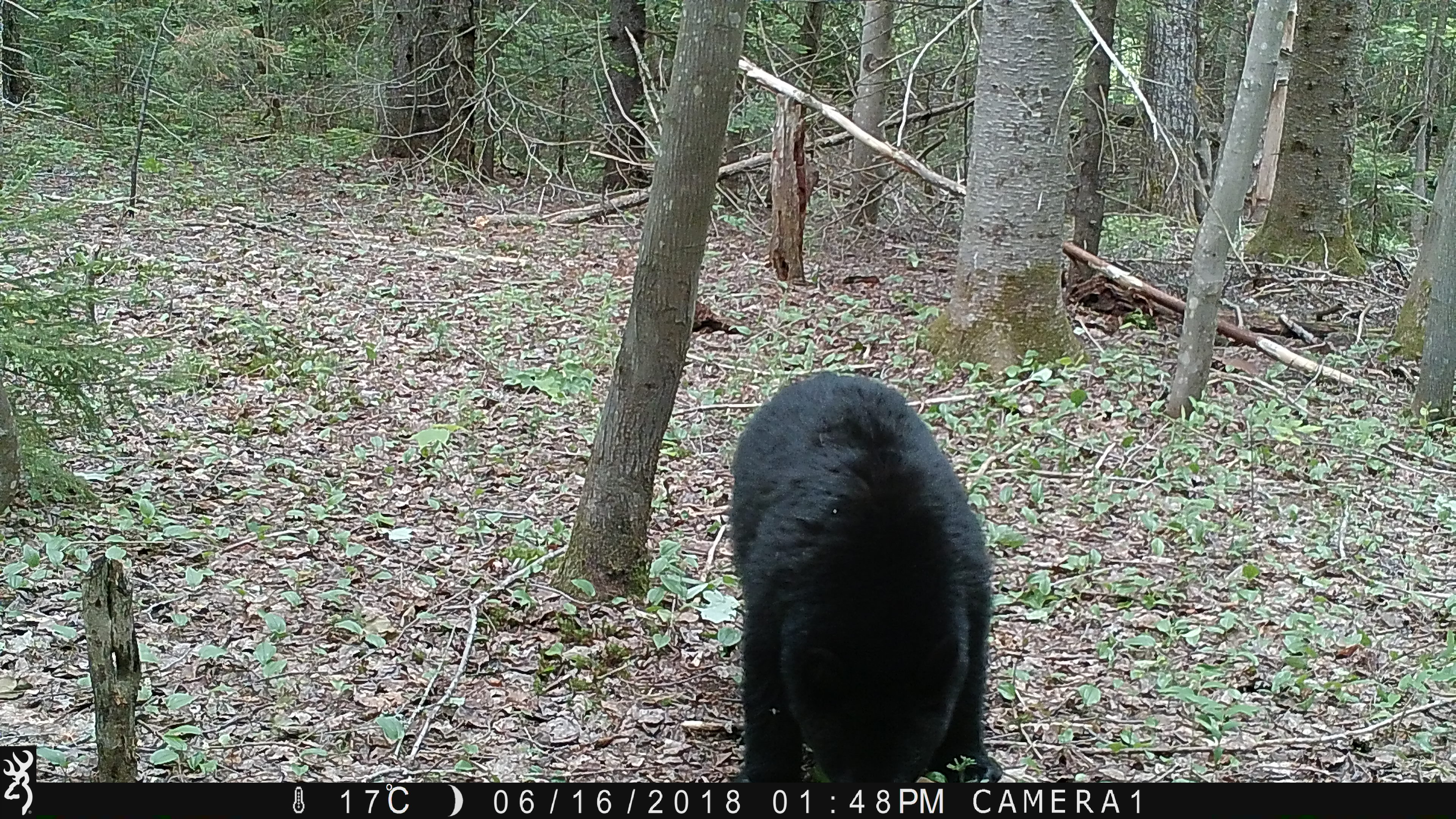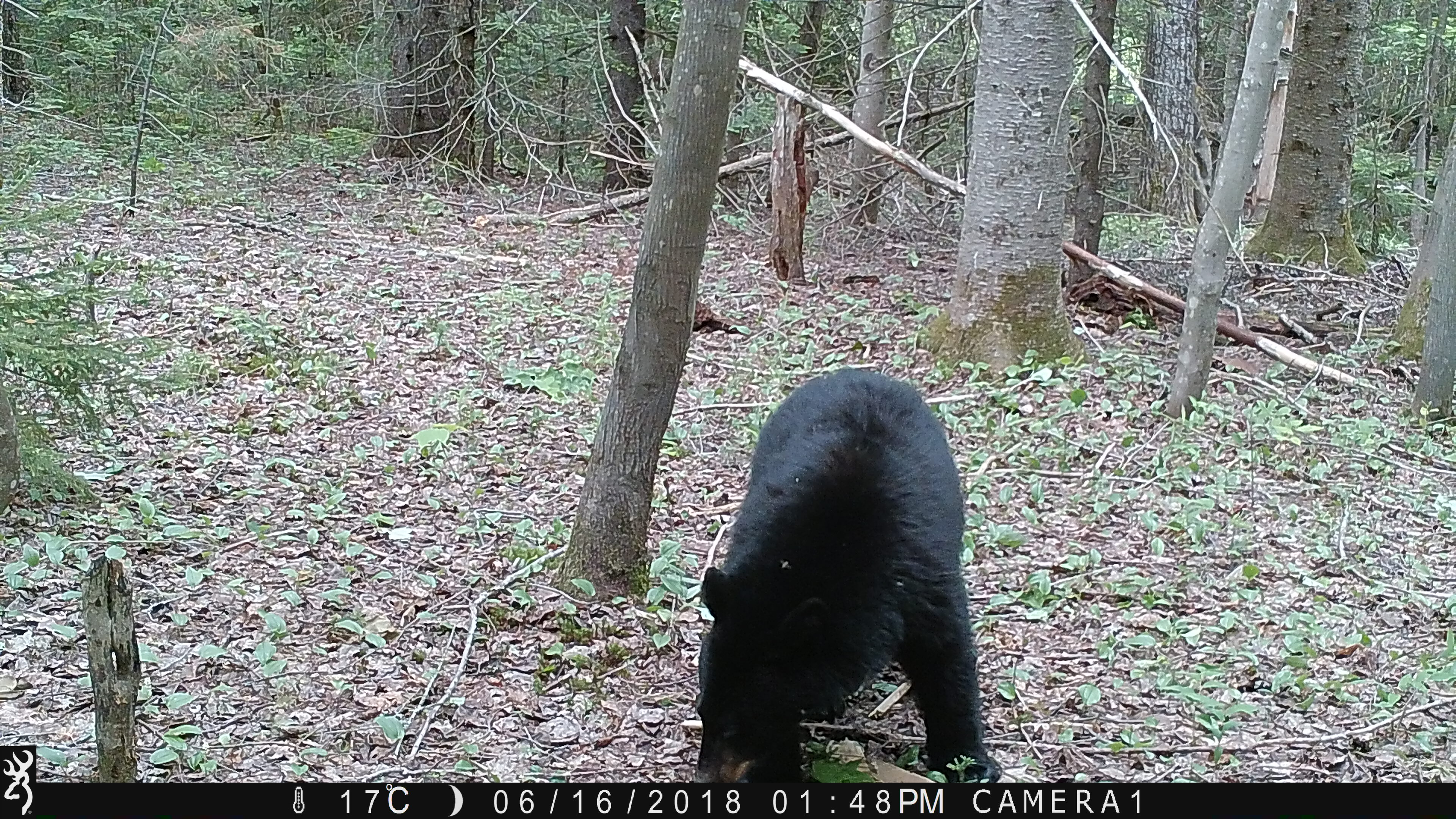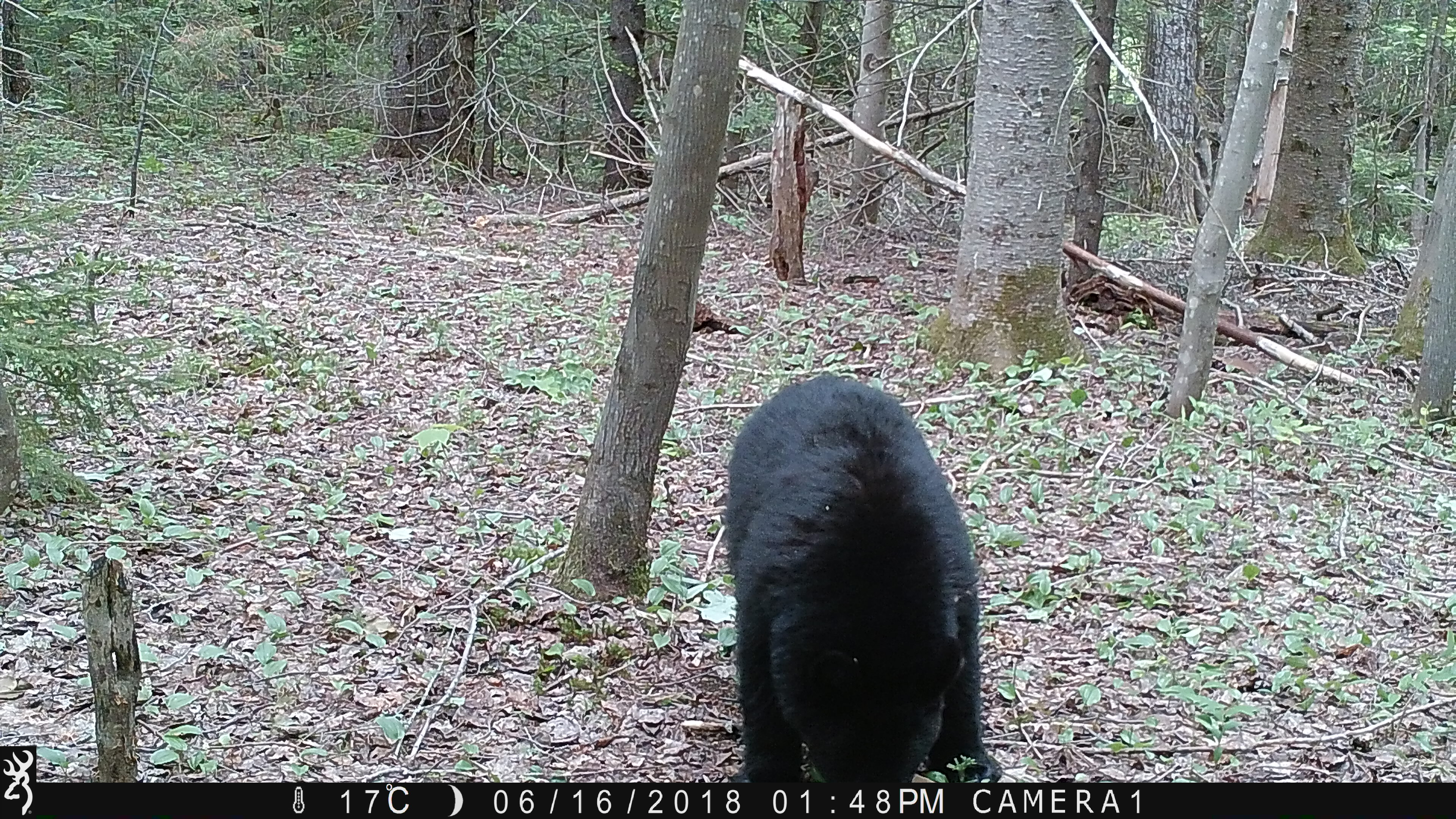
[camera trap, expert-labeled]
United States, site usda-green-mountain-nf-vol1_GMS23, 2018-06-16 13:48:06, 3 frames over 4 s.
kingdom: Animalia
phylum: Chordata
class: Mammalia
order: Carnivora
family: Ursidae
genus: Ursus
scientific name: Ursus americanus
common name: black bear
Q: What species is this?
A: Black bear (Ursus americanus).